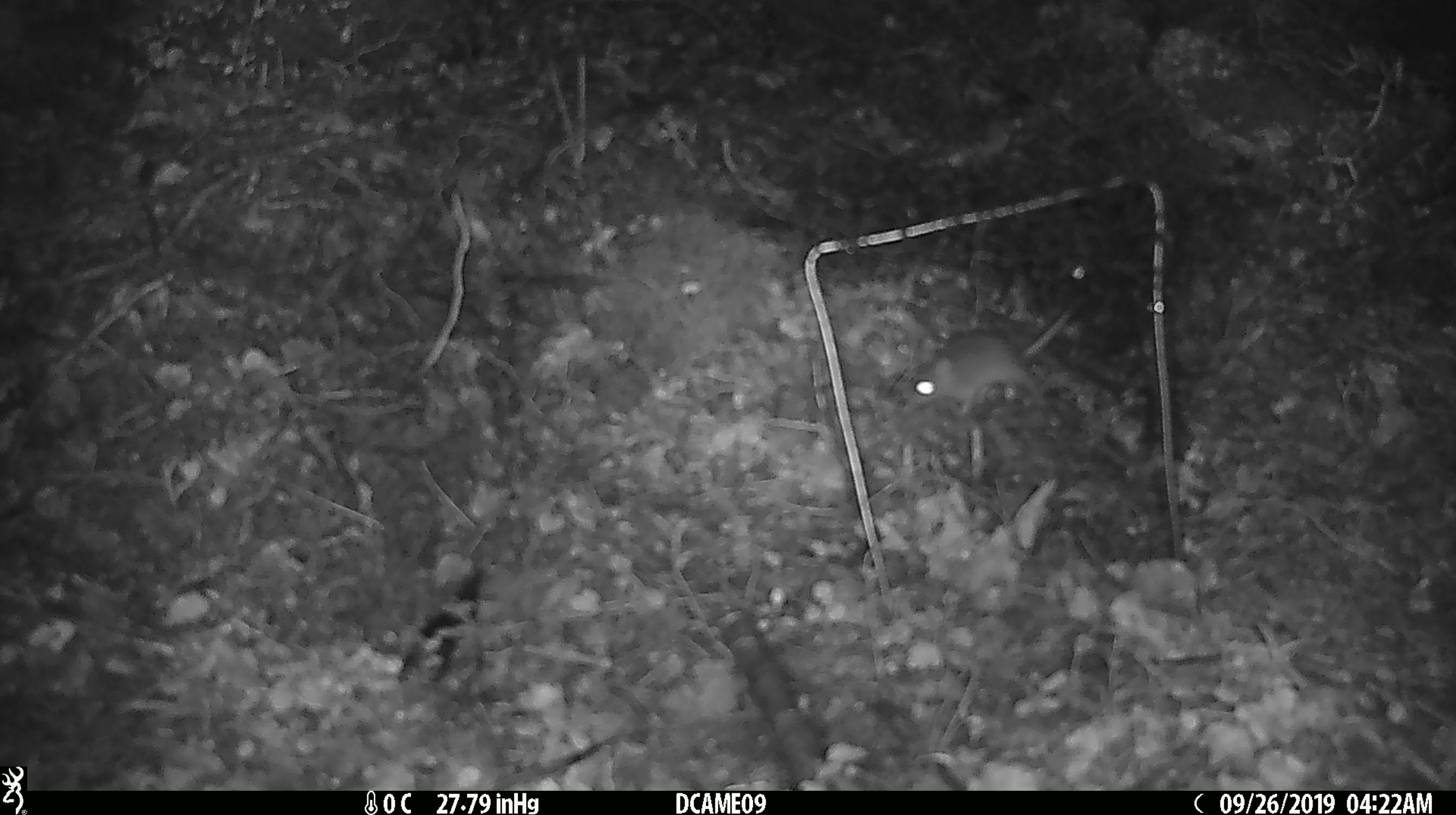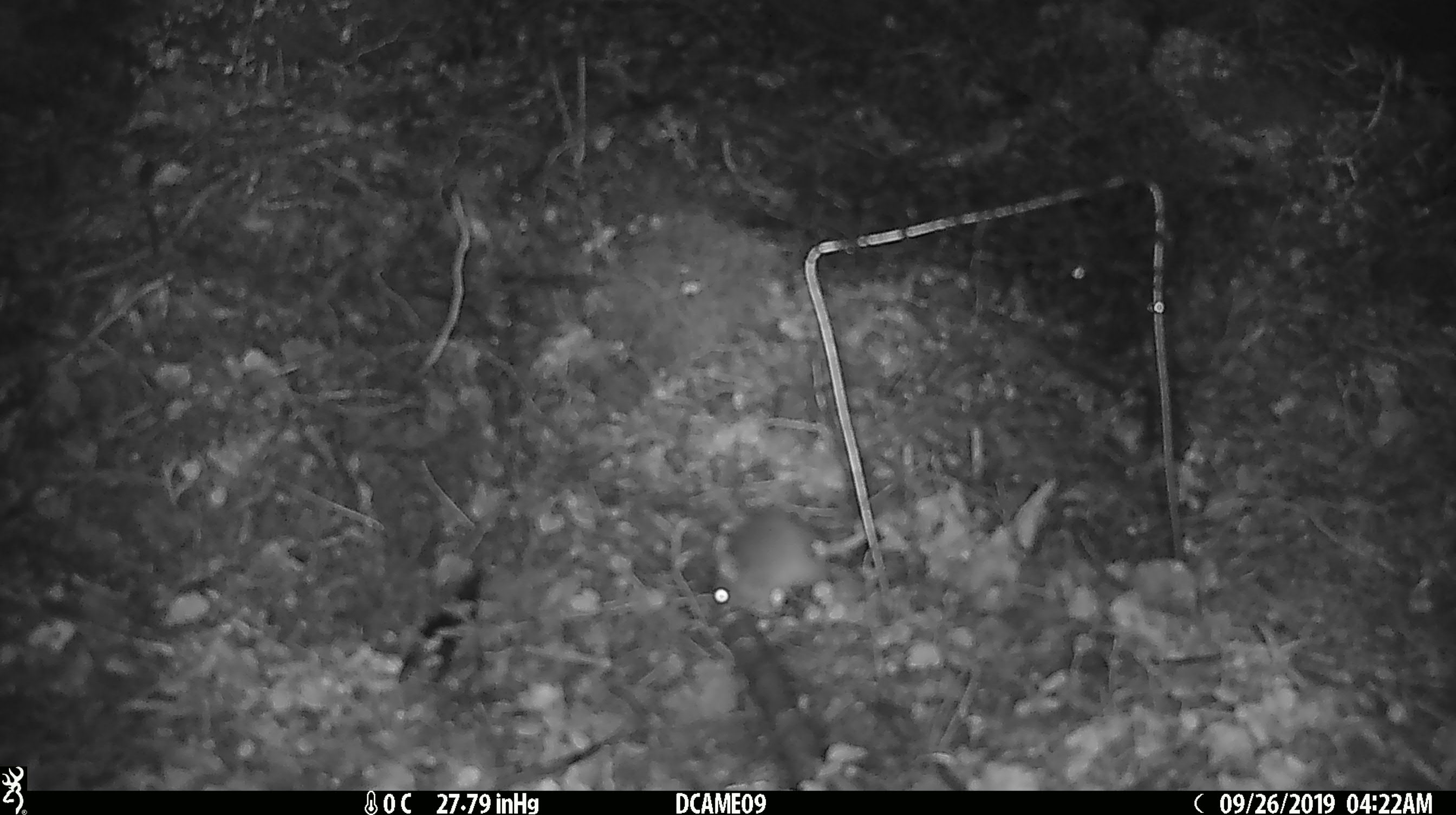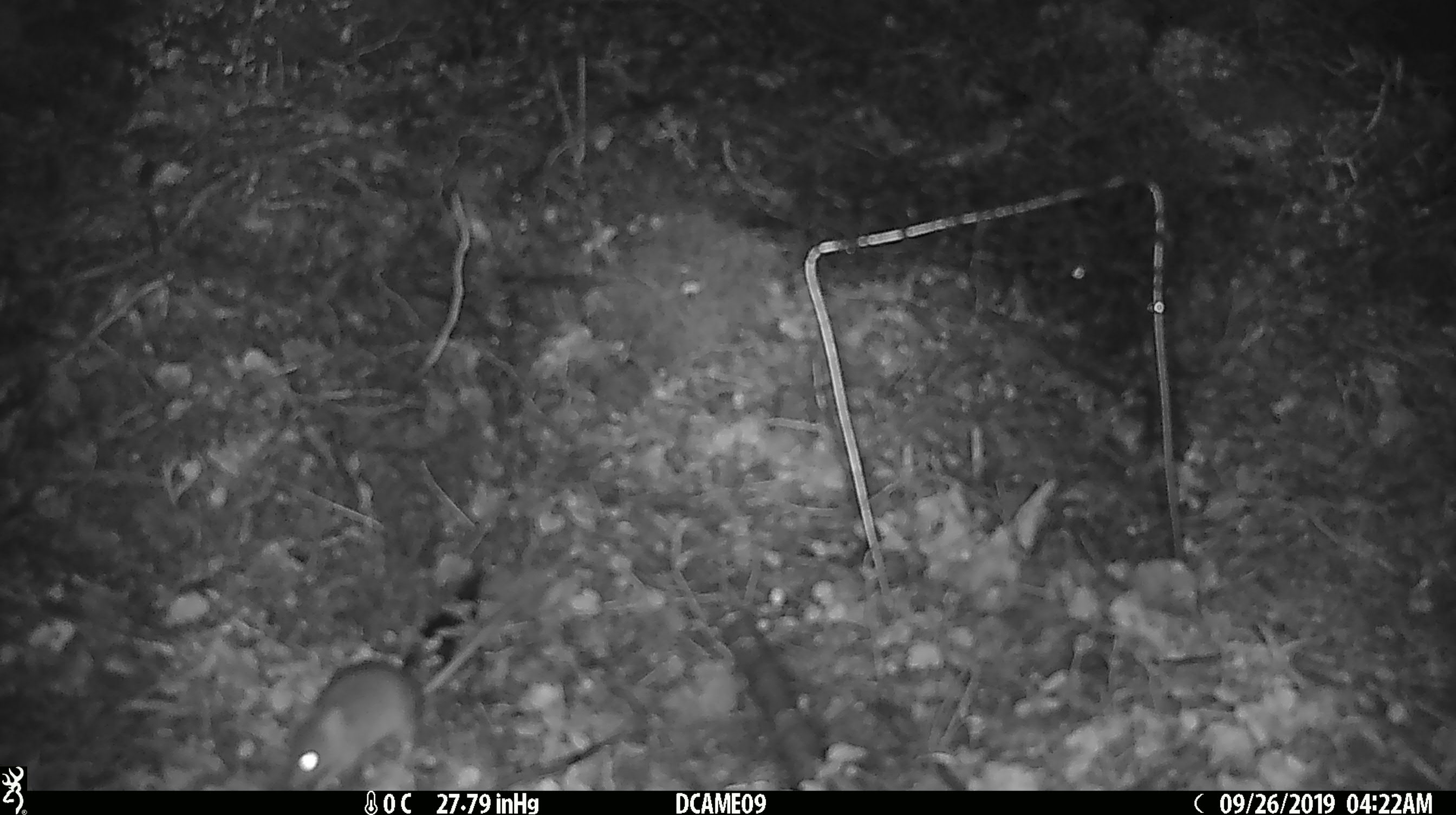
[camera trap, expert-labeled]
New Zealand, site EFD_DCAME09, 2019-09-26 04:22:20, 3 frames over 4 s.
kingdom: Animalia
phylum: Chordata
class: Mammalia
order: Rodentia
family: Muridae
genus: Mus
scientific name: Mus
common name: mouse